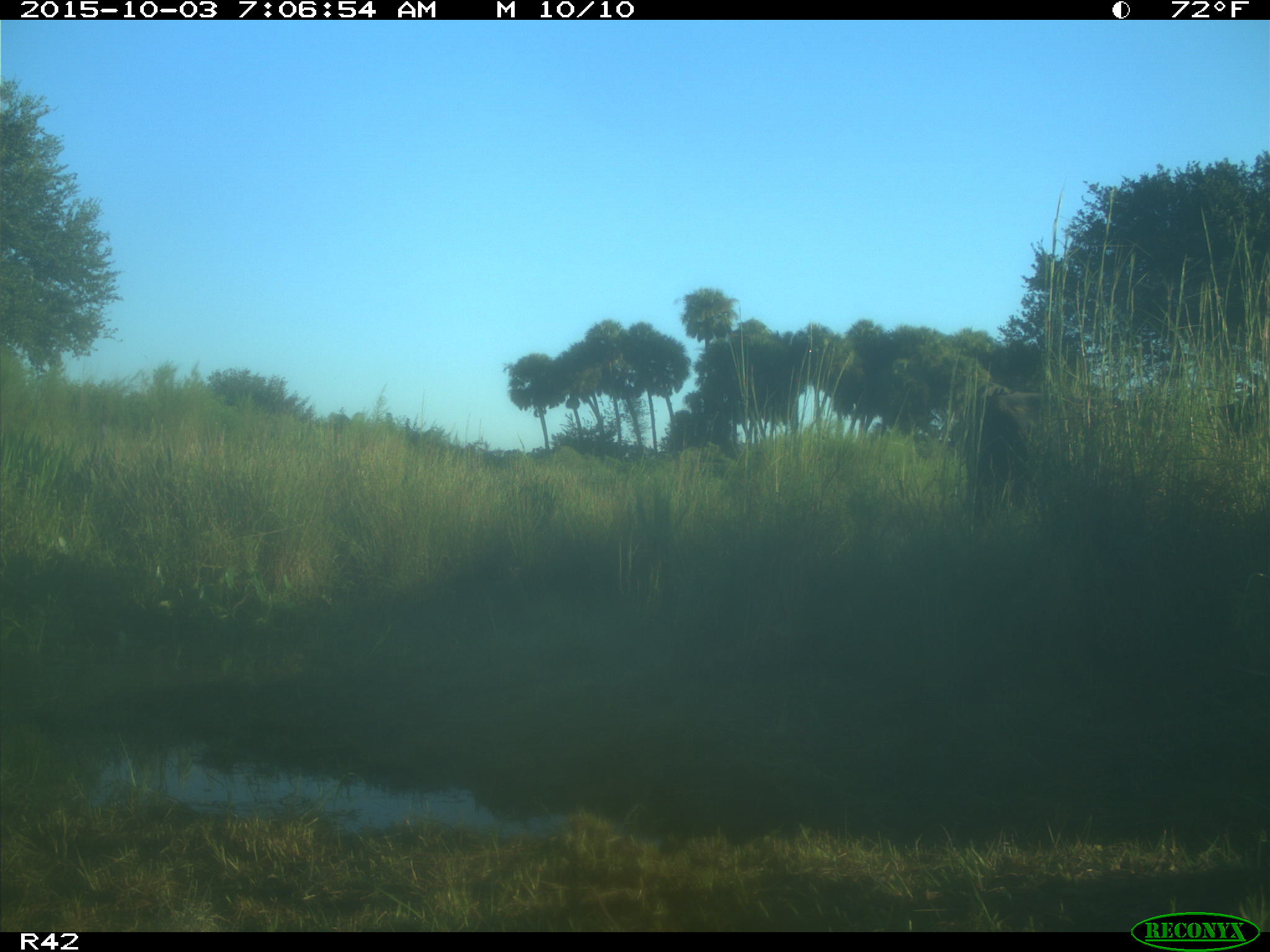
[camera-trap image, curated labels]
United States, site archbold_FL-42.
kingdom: Animalia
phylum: Chordata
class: Mammalia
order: Artiodactyla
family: Bovidae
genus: Bos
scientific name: Bos taurus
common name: domestic cow